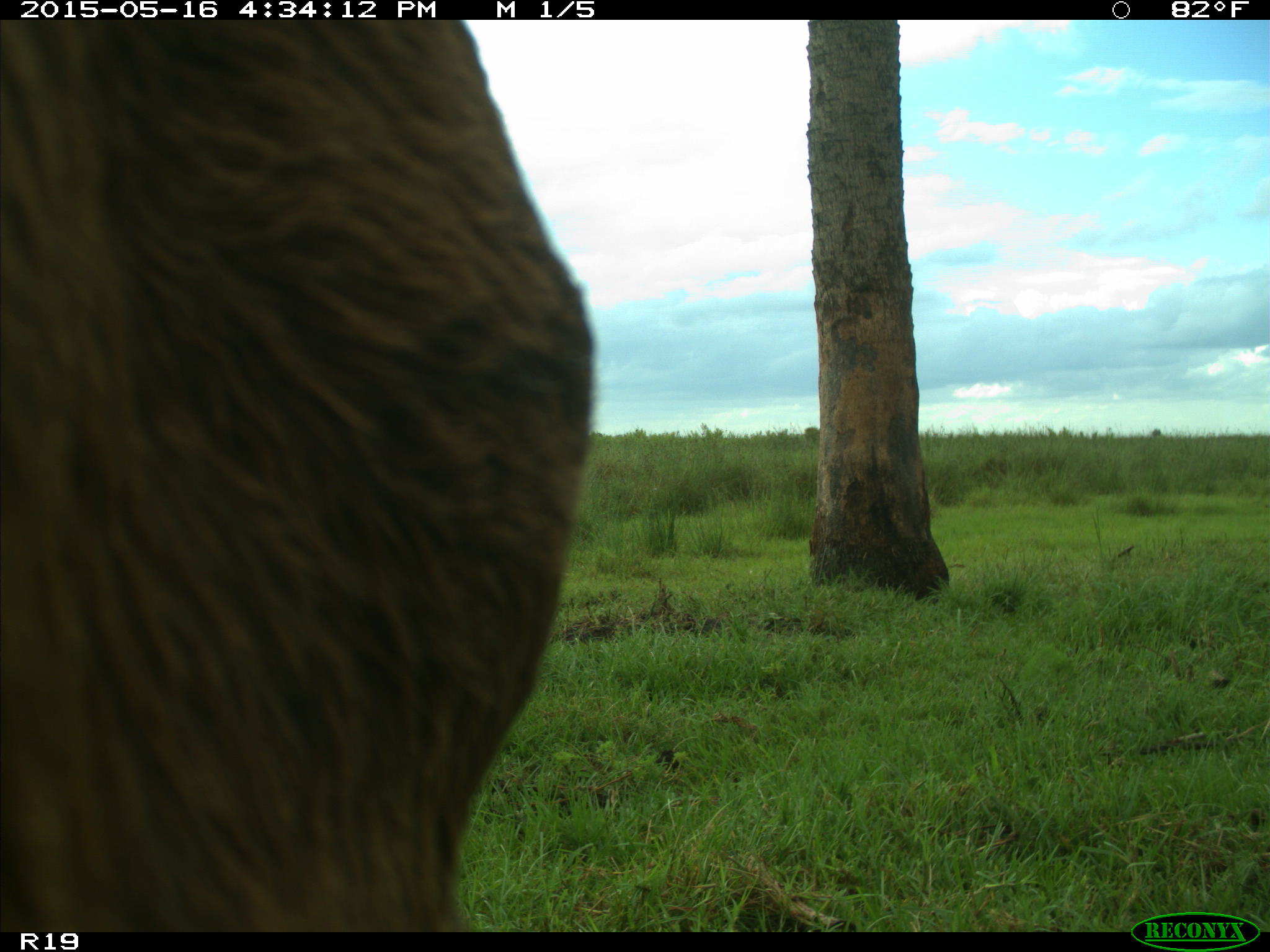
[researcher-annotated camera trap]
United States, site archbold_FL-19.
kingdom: Animalia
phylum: Chordata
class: Mammalia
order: Artiodactyla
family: Bovidae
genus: Bos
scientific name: Bos taurus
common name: domestic cow